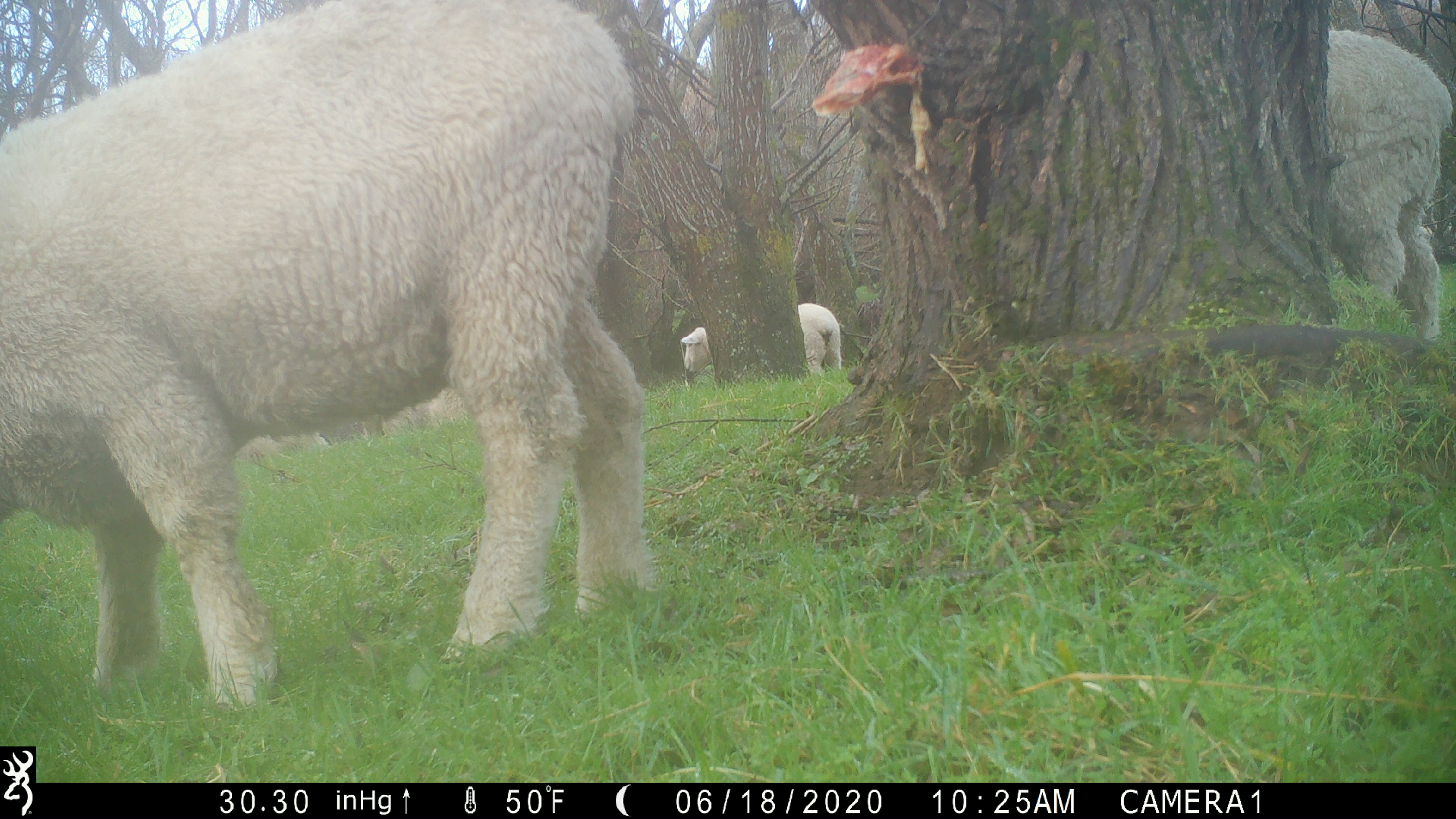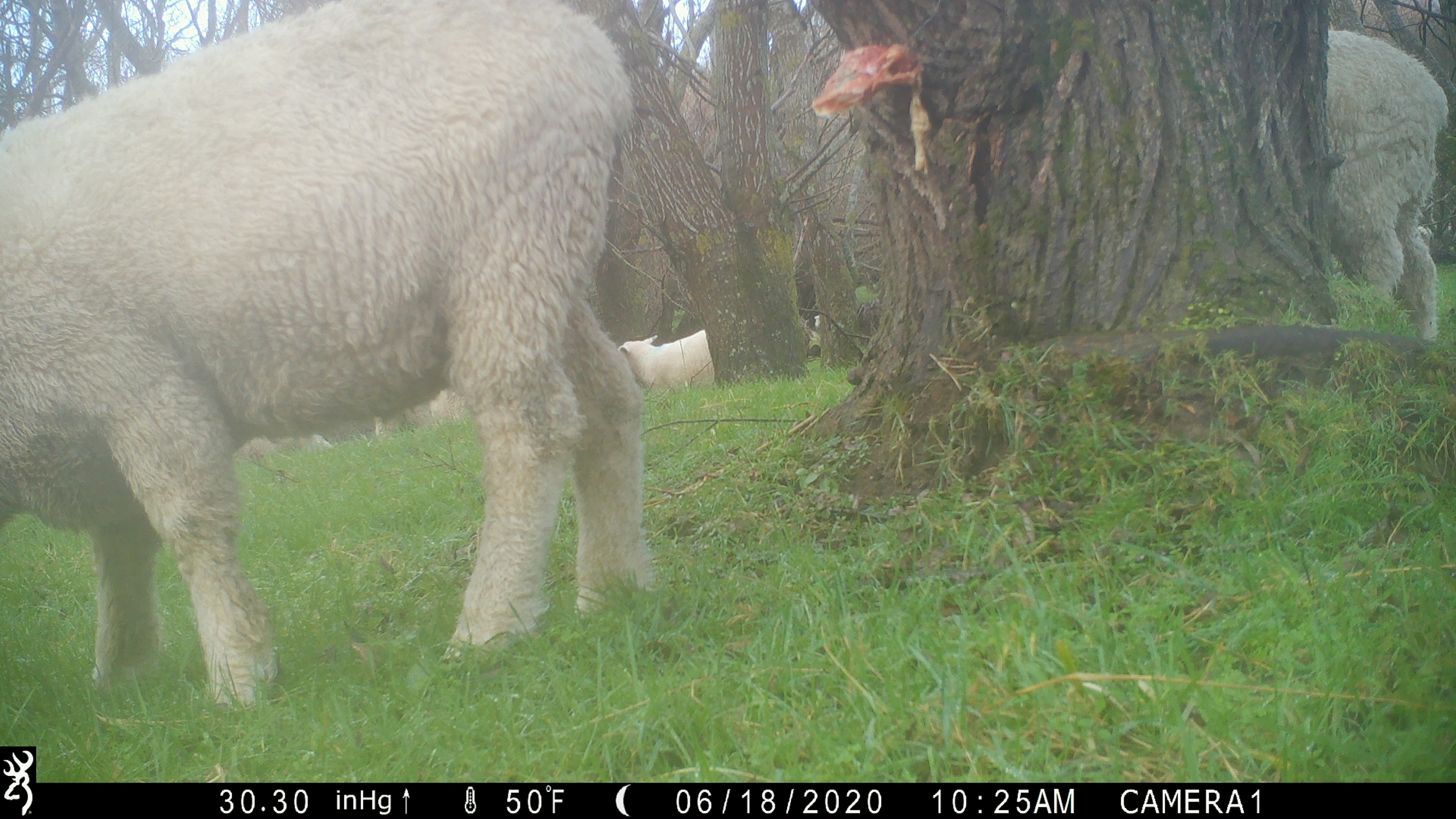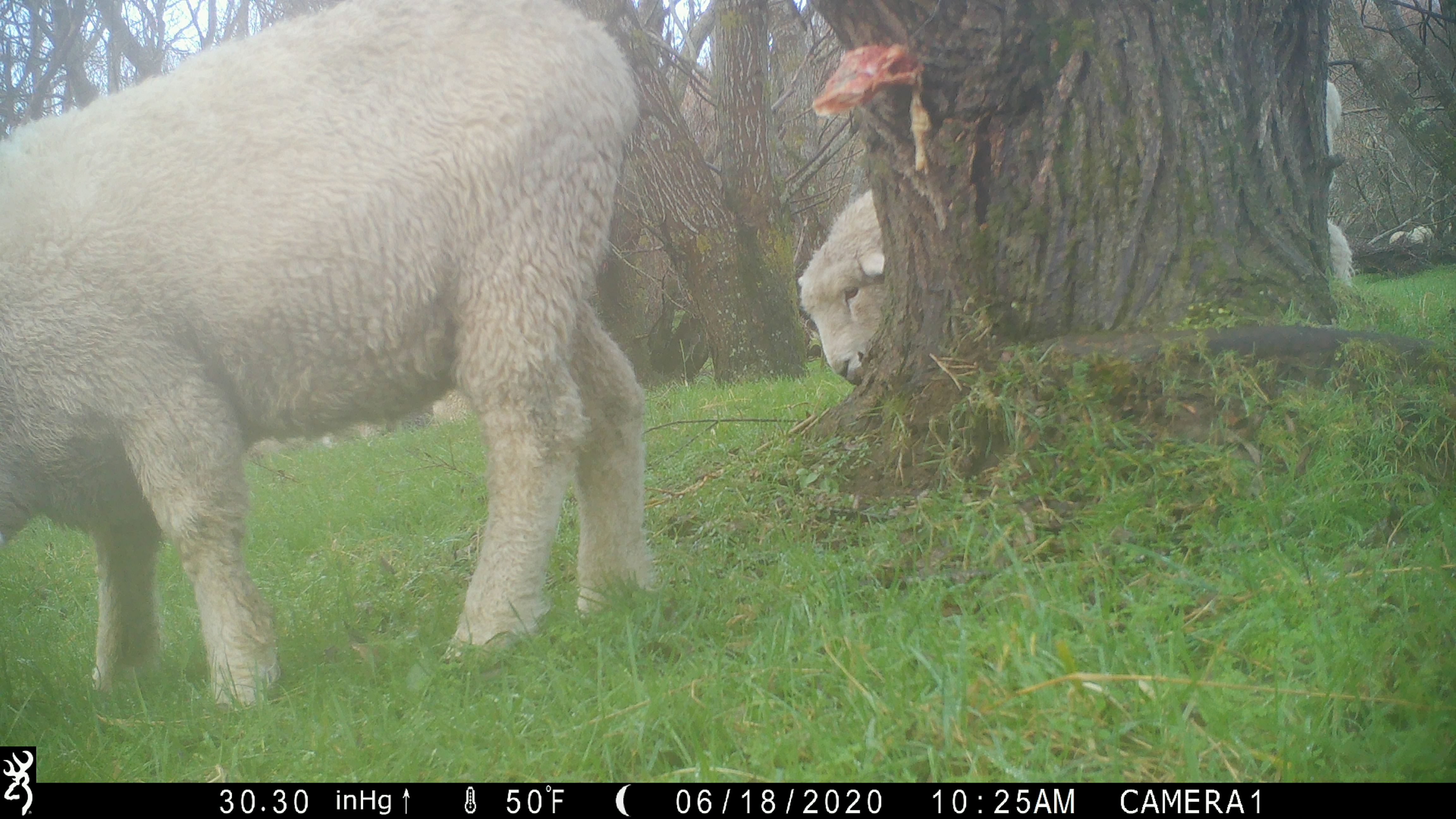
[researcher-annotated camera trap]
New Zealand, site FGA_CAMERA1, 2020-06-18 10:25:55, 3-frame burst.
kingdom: Animalia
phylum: Chordata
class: Mammalia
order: Artiodactyla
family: Bovidae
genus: Ovis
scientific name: Ovis aries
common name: domestic sheep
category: sheep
Sheep (domestic sheep) (Ovis aries).